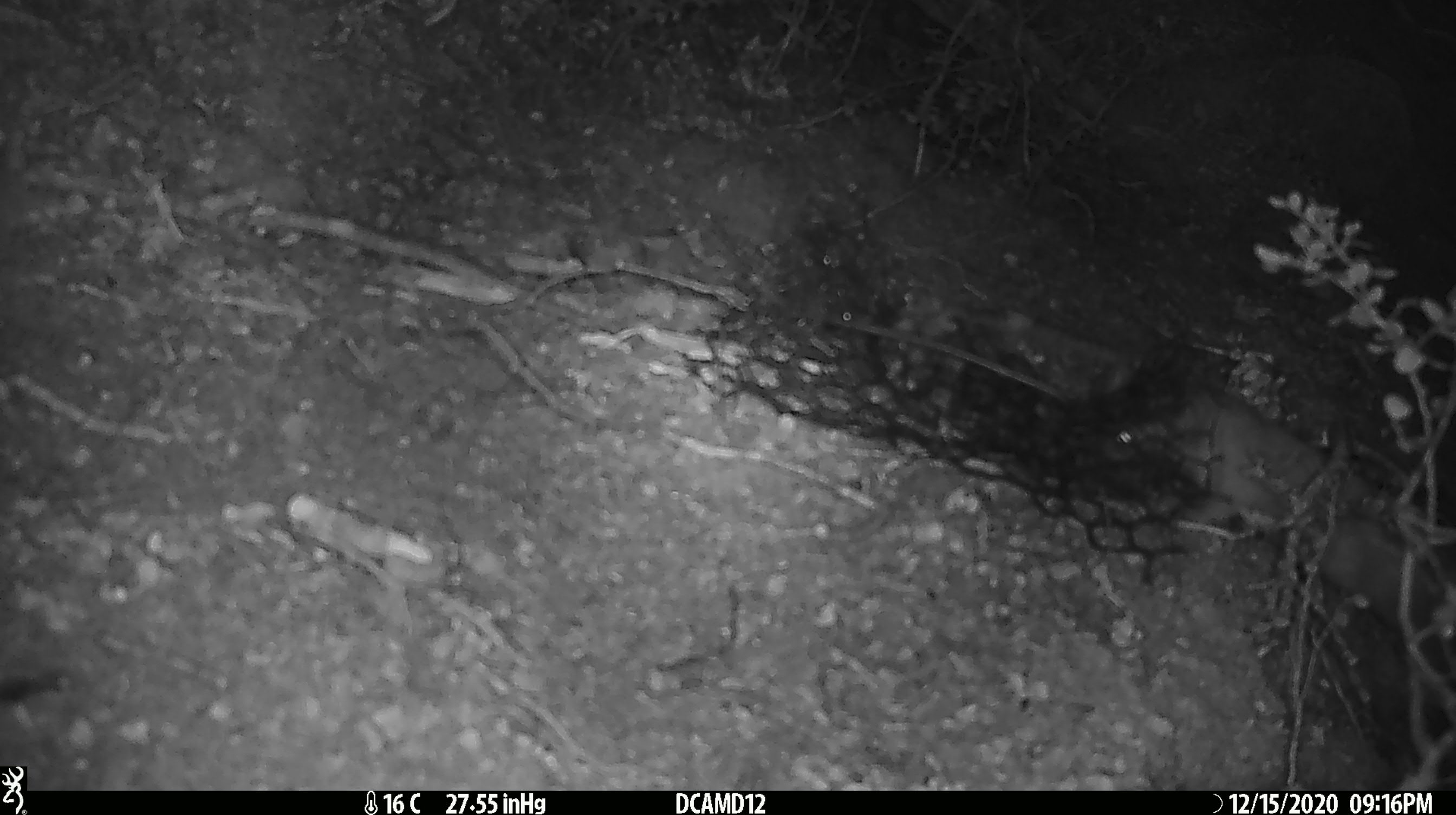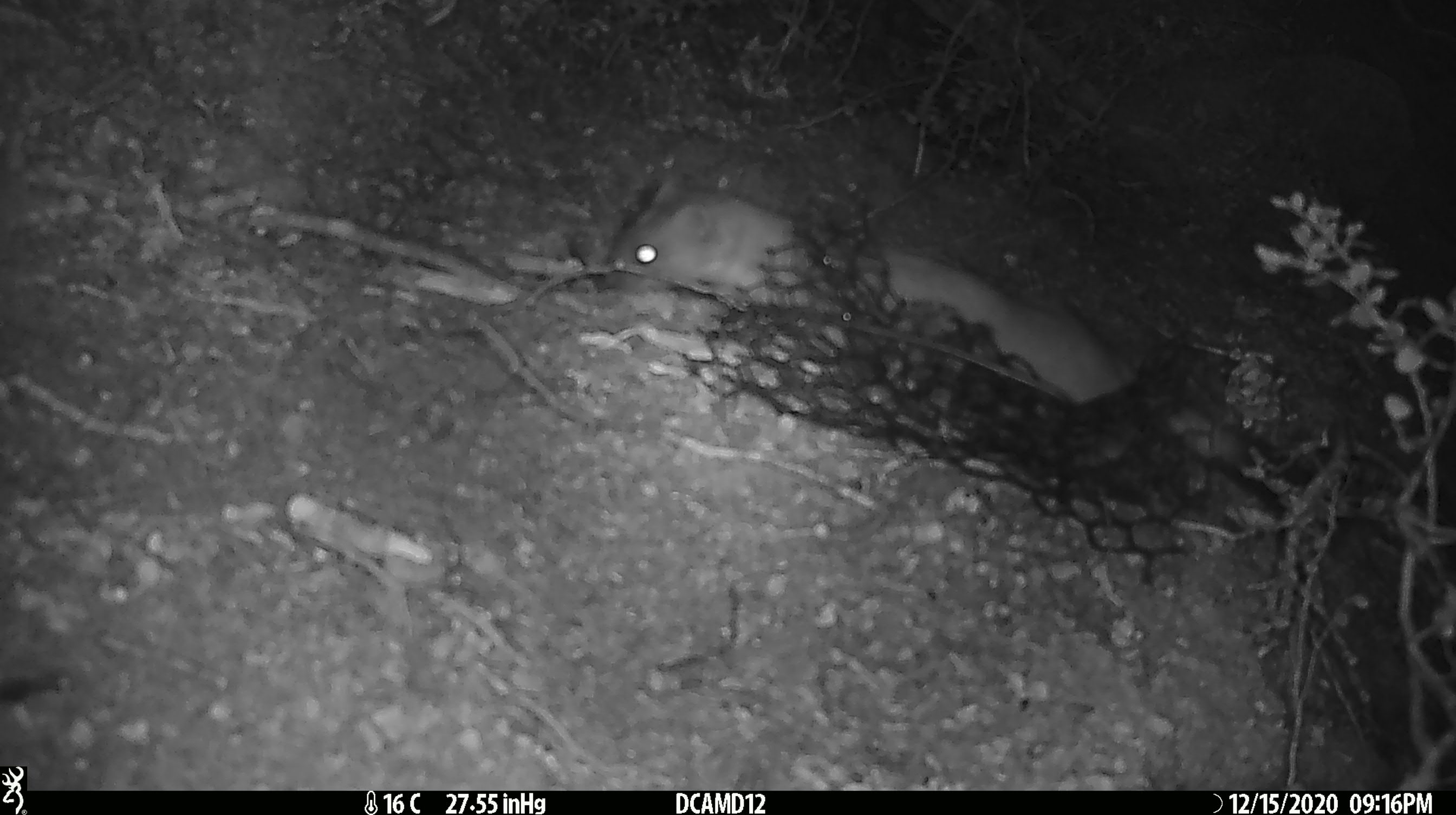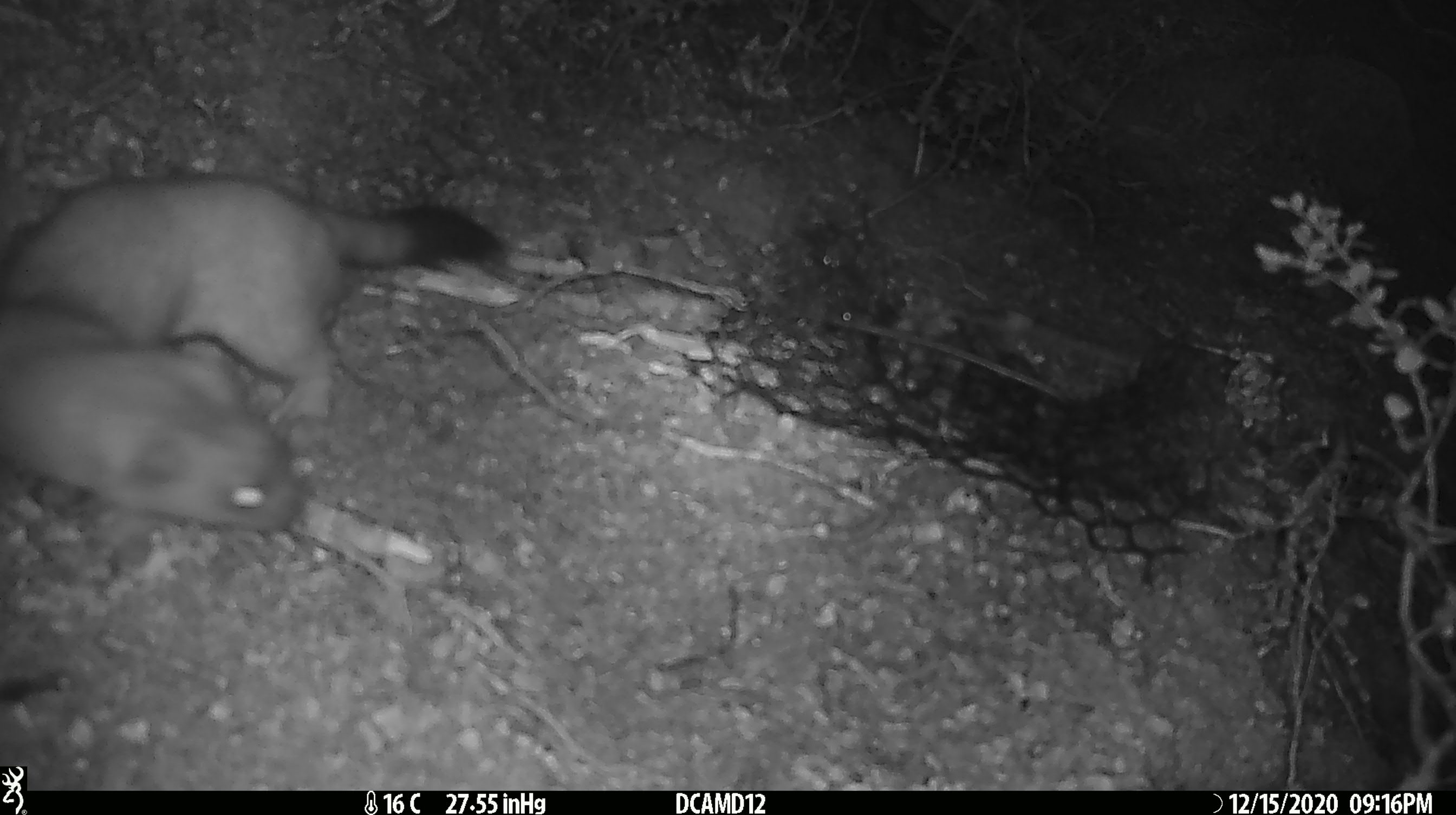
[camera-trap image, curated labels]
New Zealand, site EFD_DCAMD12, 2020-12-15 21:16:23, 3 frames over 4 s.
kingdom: Animalia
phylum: Chordata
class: Mammalia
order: Carnivora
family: Mustelidae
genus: Mustela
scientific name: Mustela erminea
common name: stoat